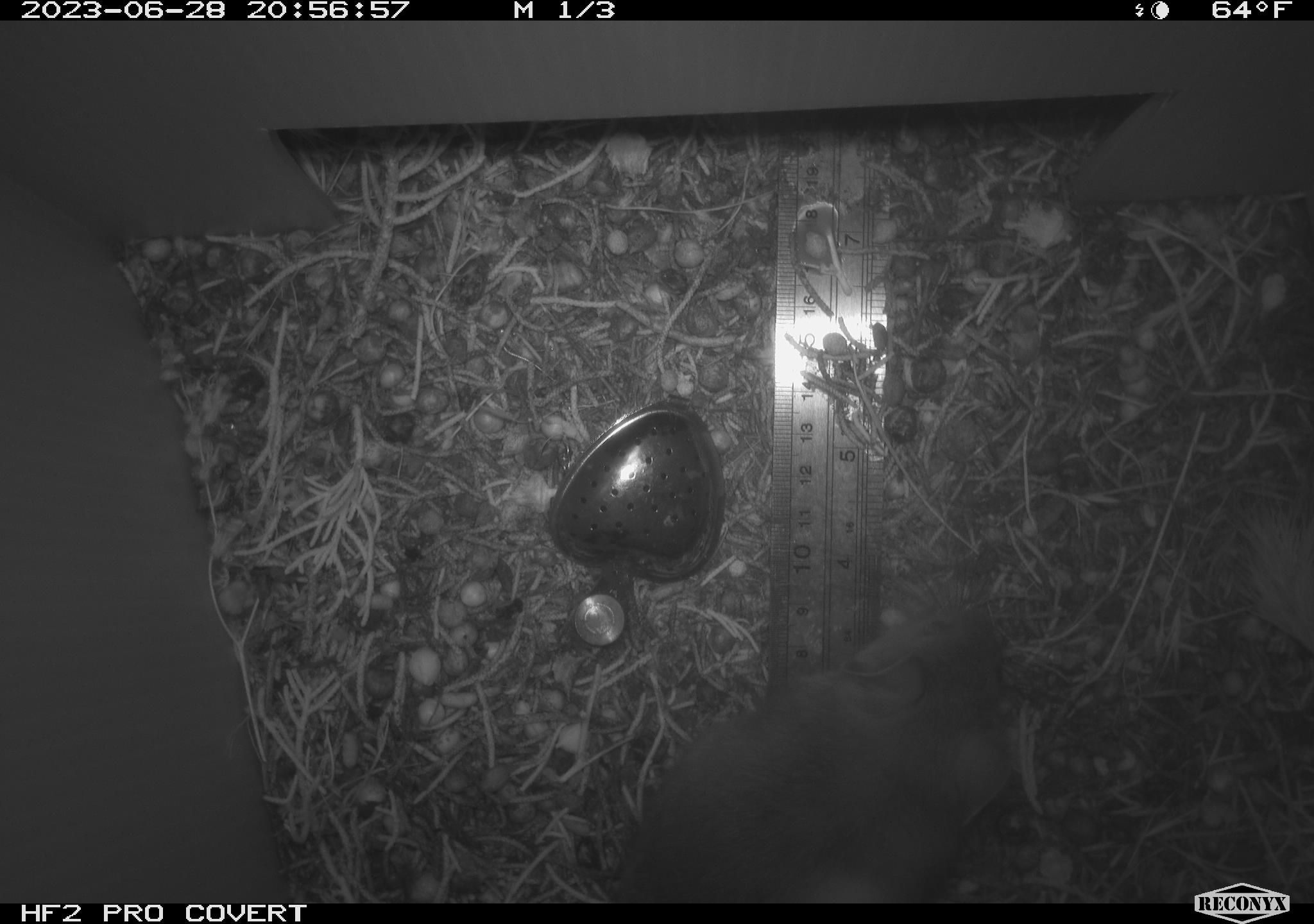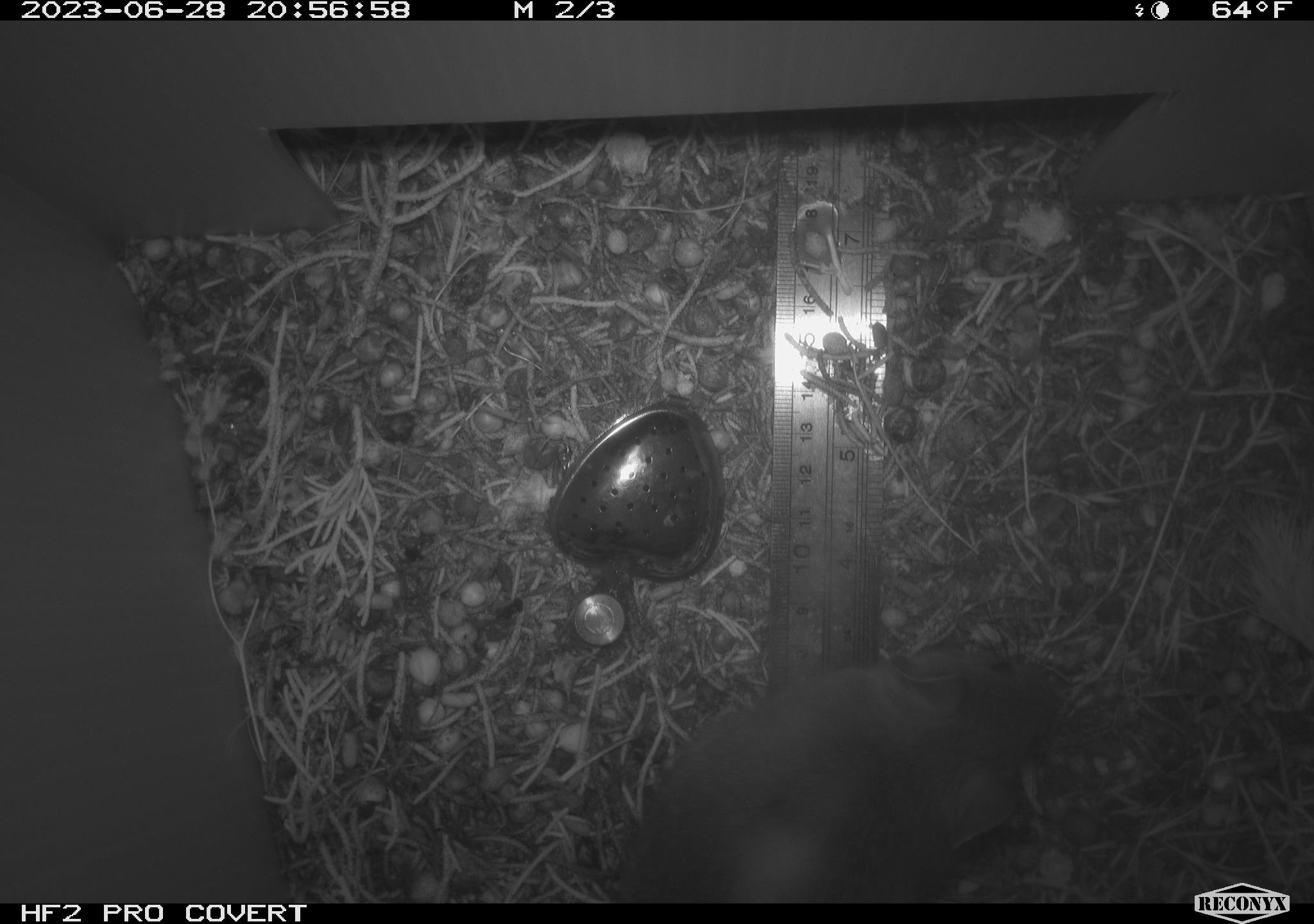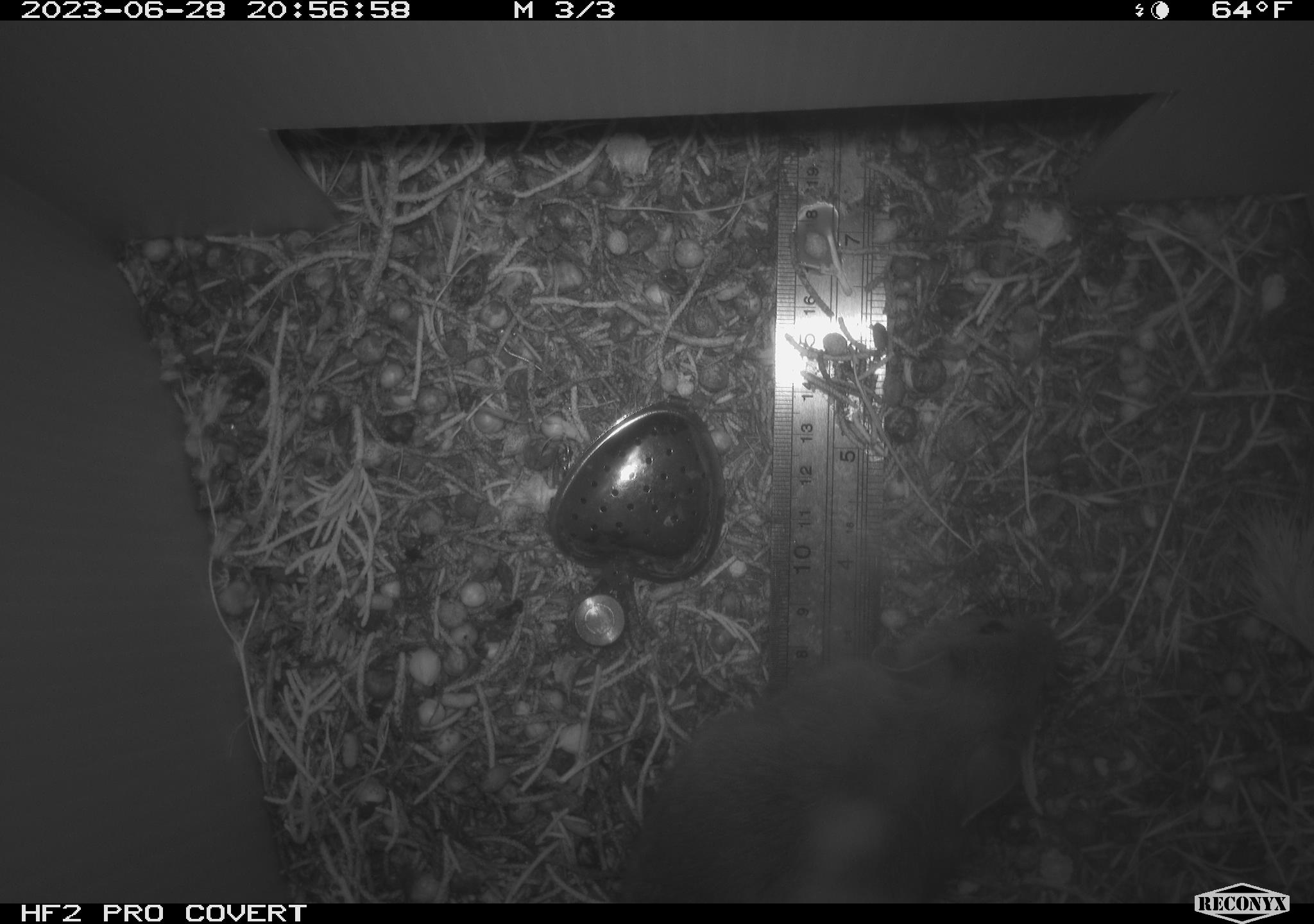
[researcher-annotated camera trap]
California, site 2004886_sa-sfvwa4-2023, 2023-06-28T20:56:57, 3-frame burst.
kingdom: Animalia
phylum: Chordata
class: Mammalia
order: Rodentia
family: Cricetidae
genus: Neotoma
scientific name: Neotoma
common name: pack rat or woodrat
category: neotoma species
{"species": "neotoma species (pack rat or woodrat) (Neotoma)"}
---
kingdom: Animalia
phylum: Chordata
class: Mammalia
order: Rodentia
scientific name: Rodentia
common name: rodent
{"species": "rodent (Rodentia)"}